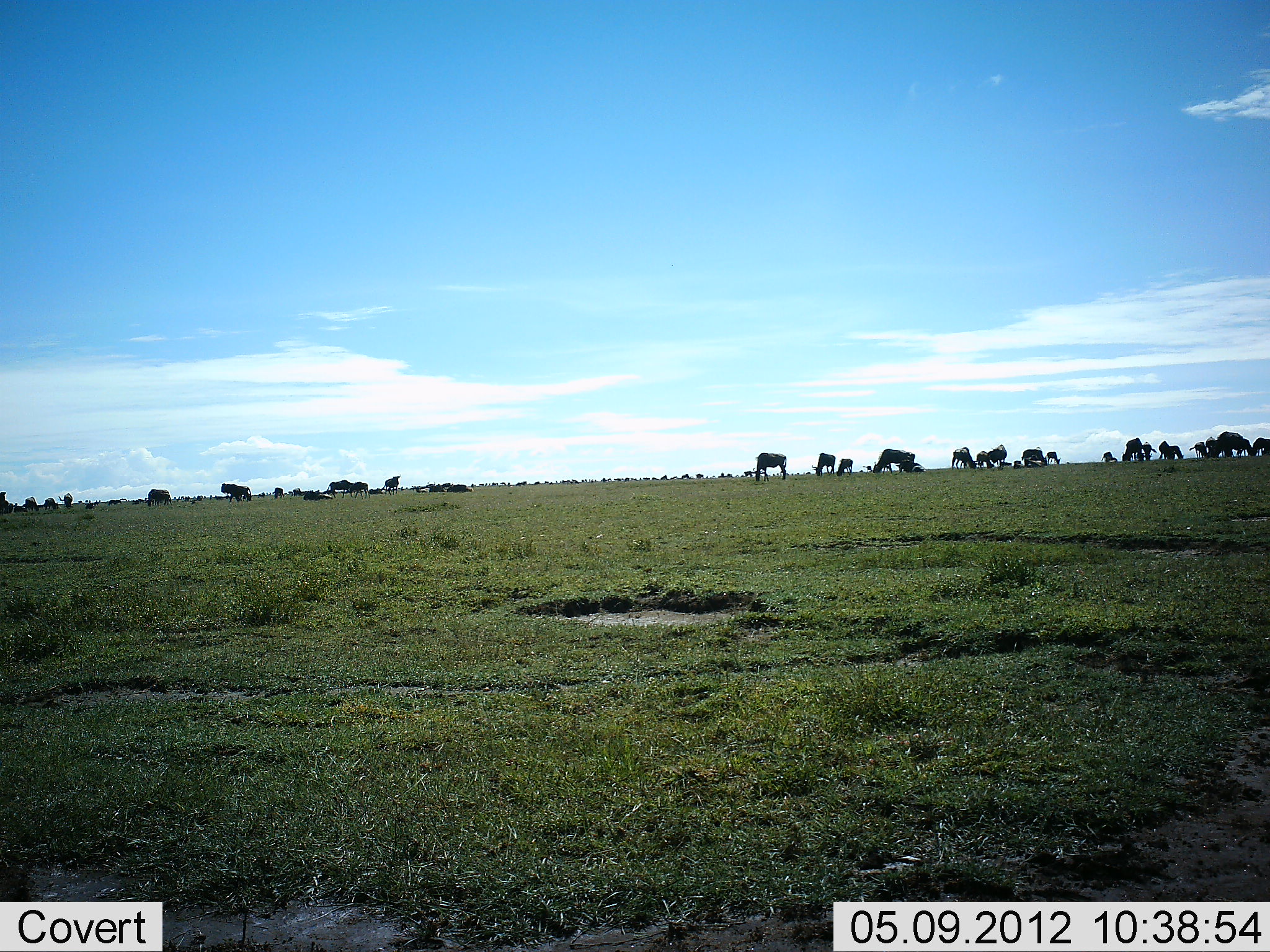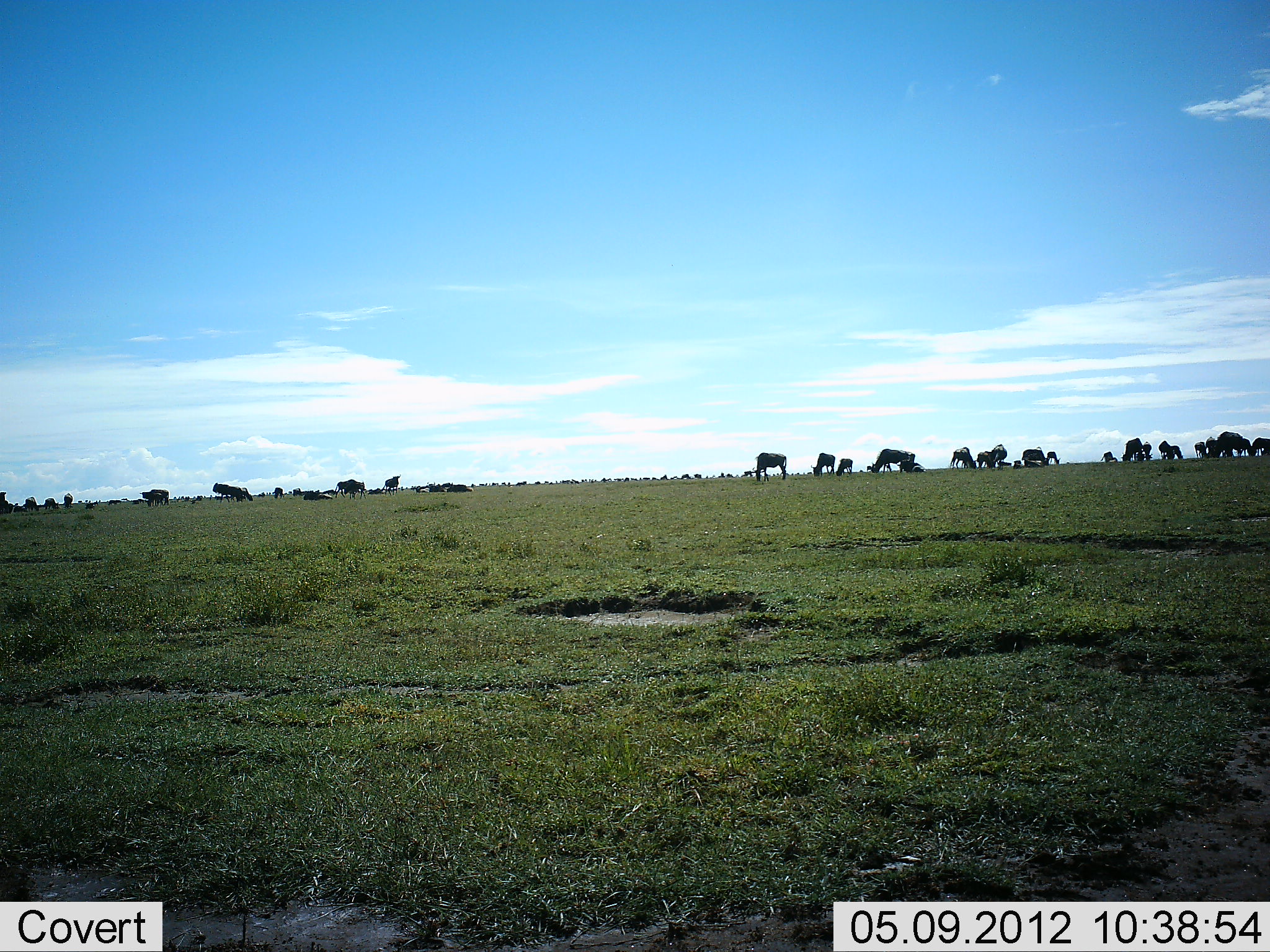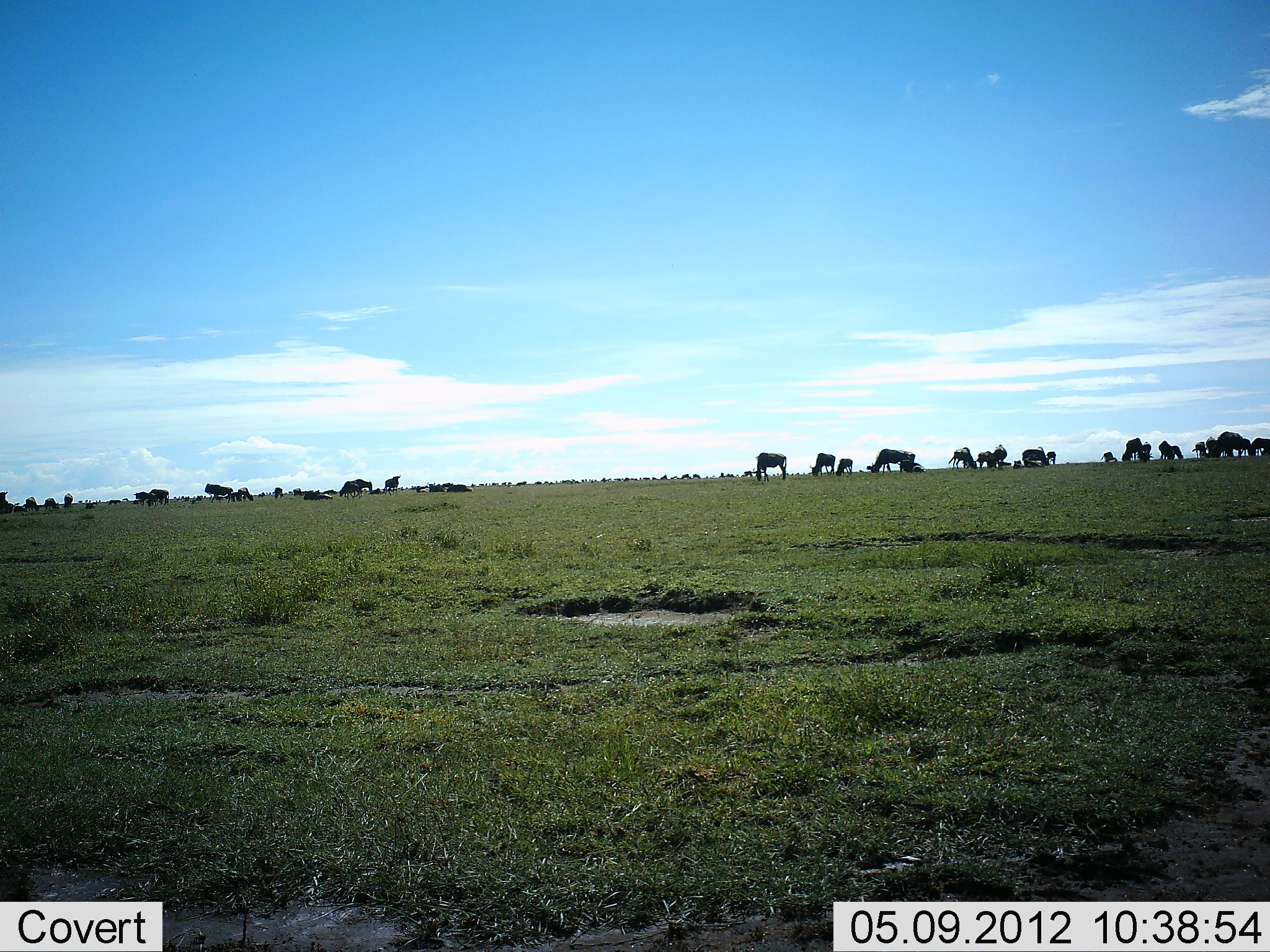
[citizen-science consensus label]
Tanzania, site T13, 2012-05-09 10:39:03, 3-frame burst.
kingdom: Animalia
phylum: Chordata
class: Mammalia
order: Artiodactyla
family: Bovidae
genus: Connochaetes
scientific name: Connochaetes taurinus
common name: blue wildebeest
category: wildebeest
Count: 11-50.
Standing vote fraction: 70%.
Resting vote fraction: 60%.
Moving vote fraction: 60%.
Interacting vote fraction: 10%.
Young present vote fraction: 0%.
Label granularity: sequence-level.